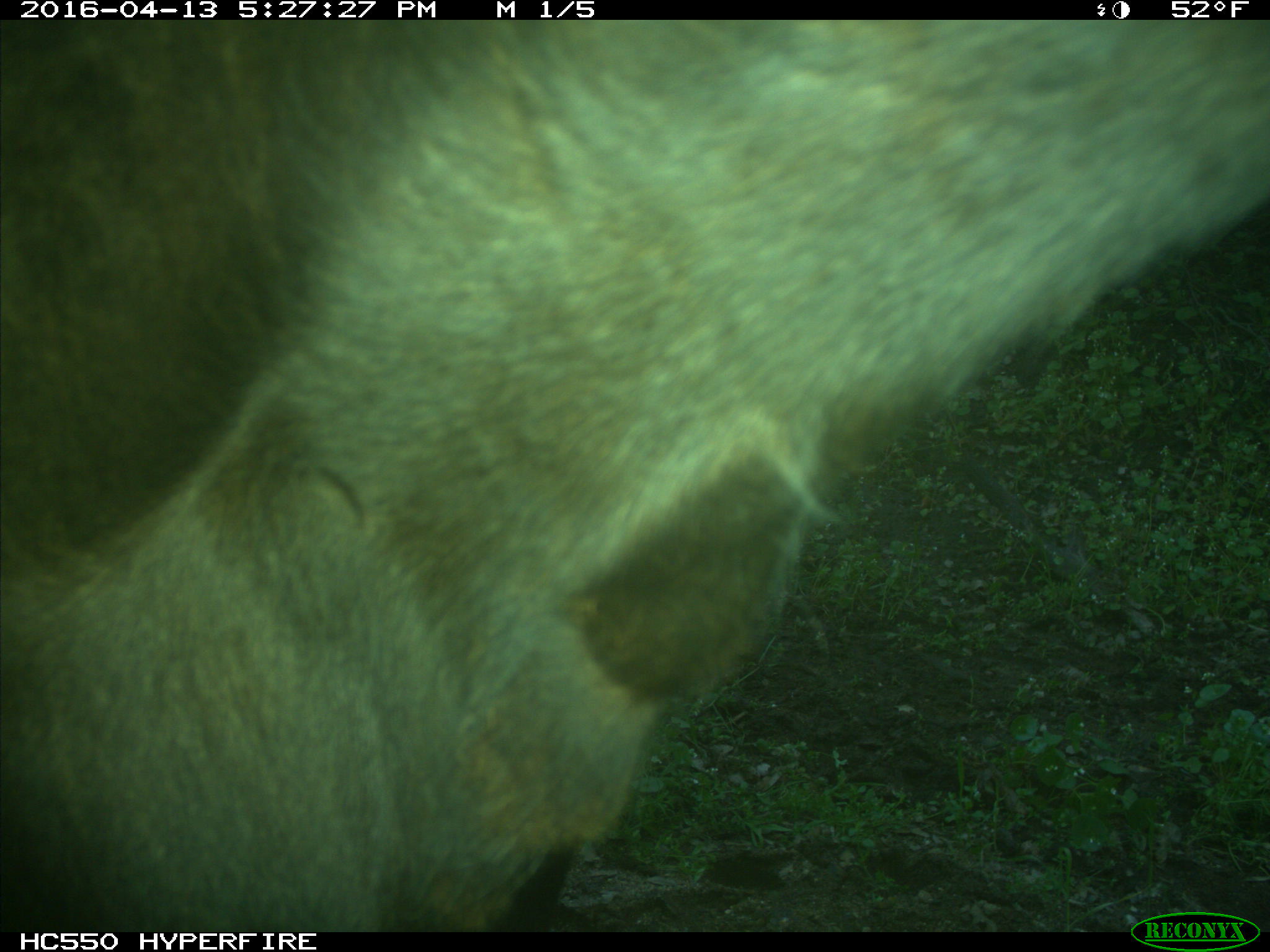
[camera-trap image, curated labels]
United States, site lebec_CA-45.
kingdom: Animalia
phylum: Chordata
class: Mammalia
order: Artiodactyla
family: Bovidae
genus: Bos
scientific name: Bos taurus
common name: domestic cow